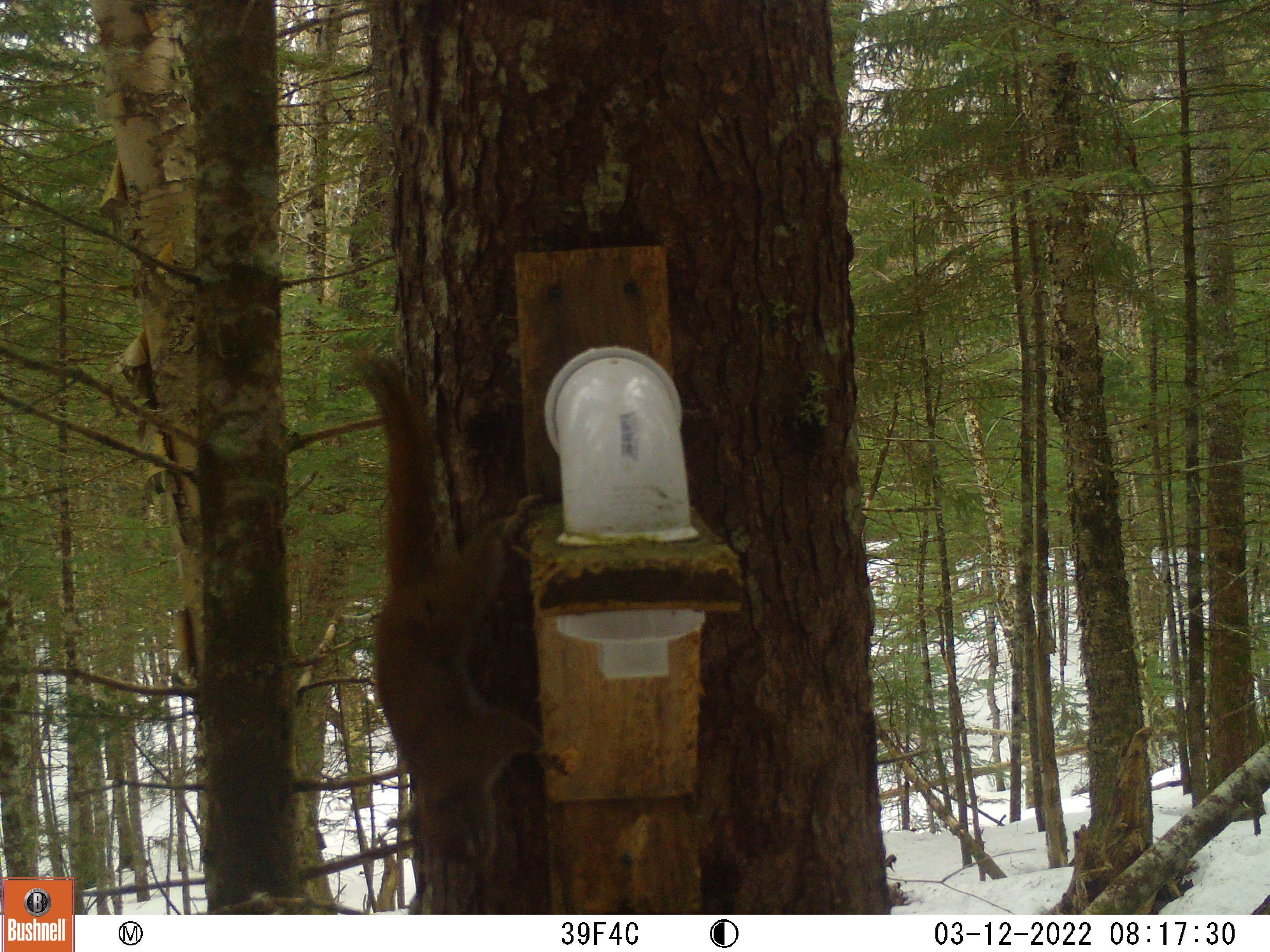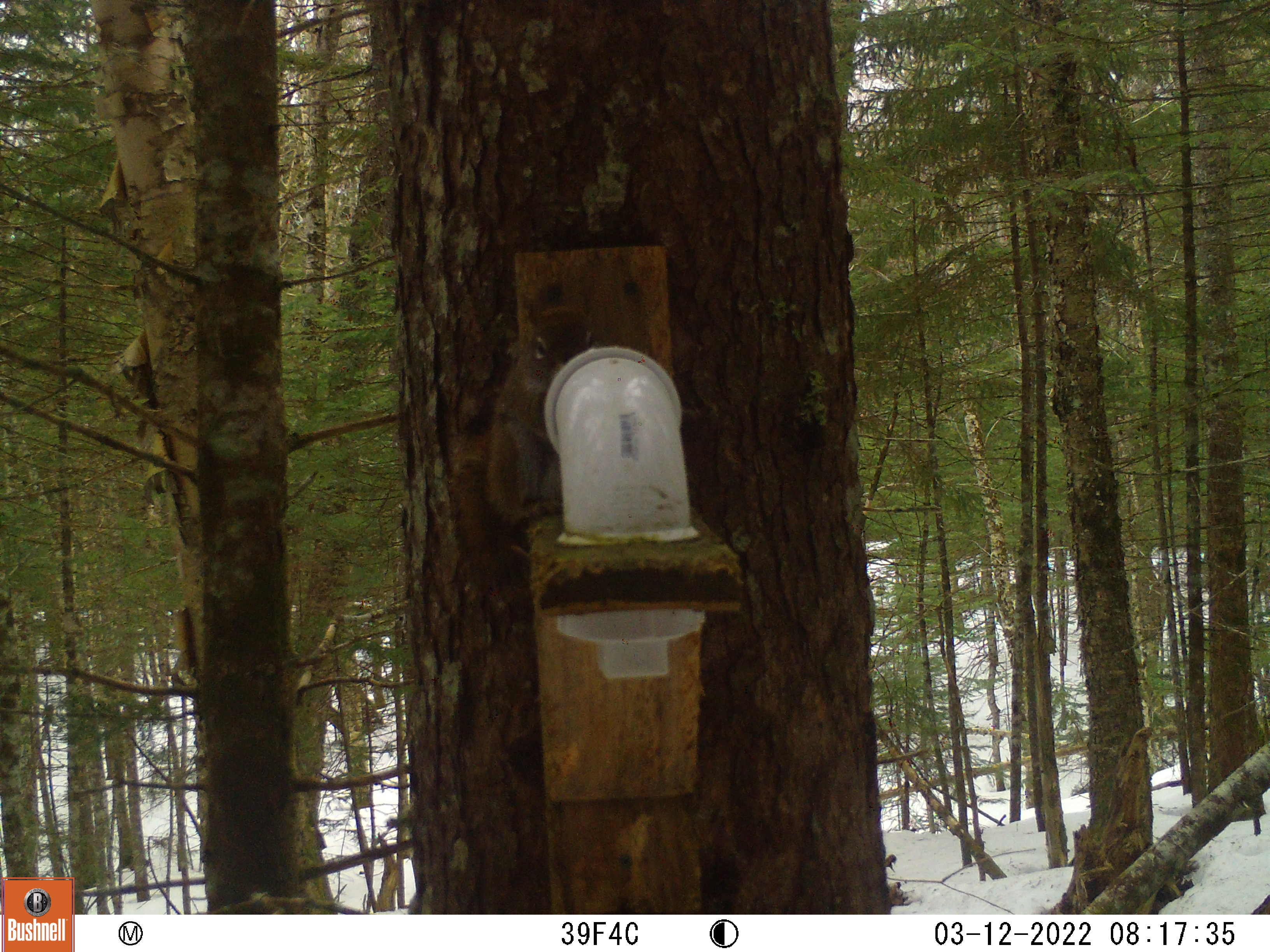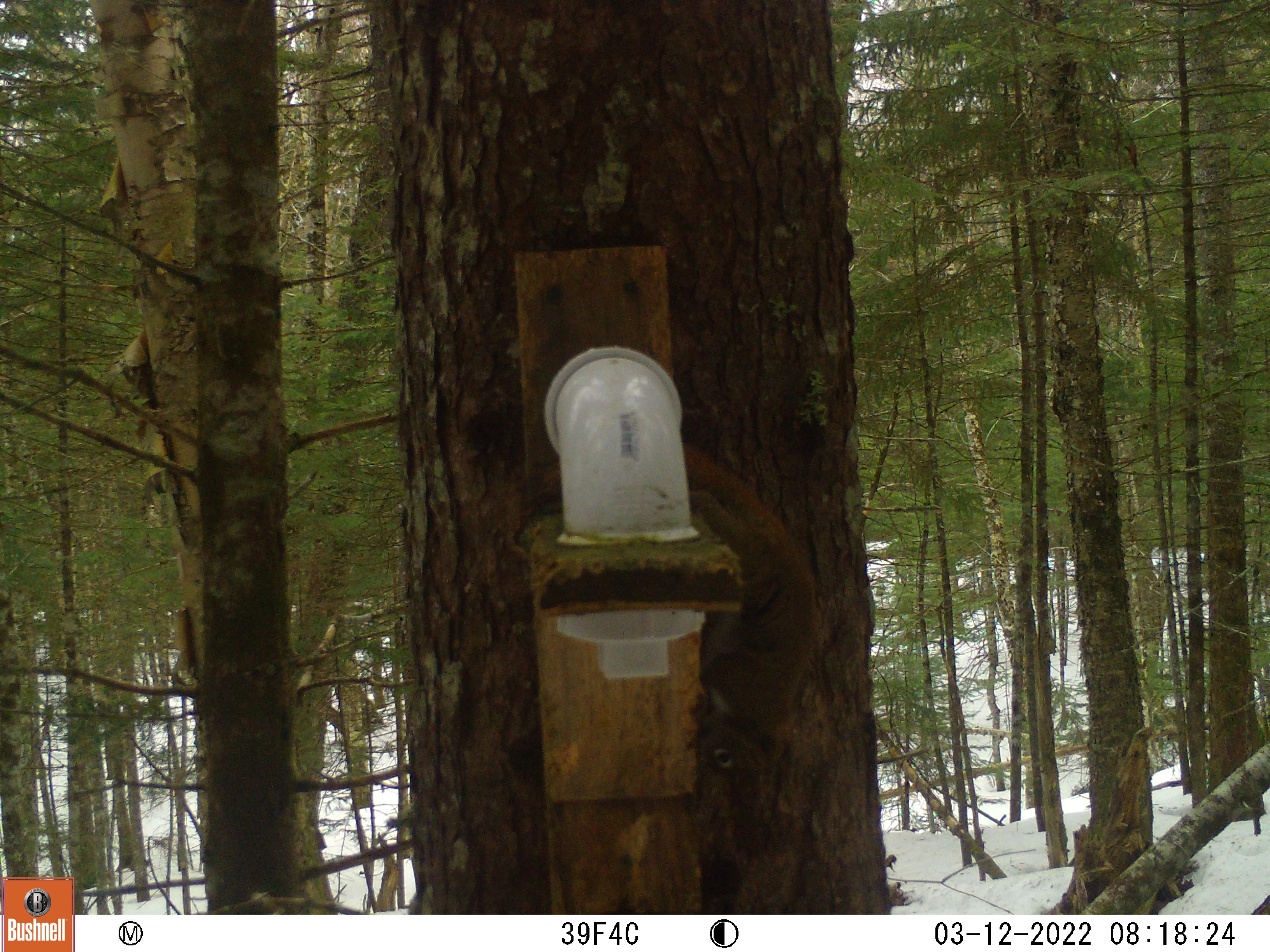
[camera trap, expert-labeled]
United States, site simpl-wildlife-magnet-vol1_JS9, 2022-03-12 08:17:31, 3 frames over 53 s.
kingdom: Animalia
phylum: Chordata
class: Mammalia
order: Rodentia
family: Sciuridae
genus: Tamiasciurus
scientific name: Tamiasciurus hudsonicus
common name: red squirrel